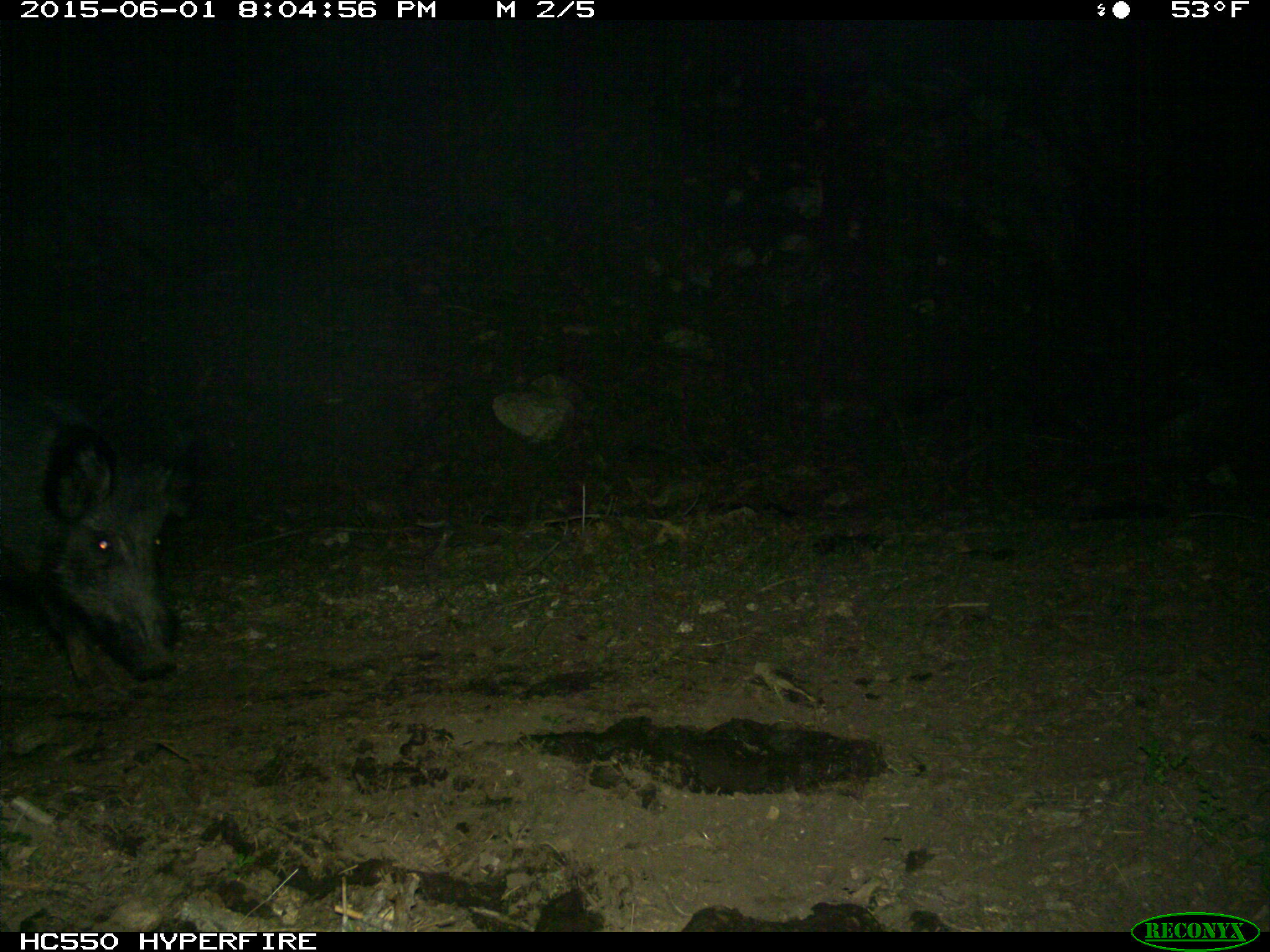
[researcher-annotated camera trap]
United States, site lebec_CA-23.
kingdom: Animalia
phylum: Chordata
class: Mammalia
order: Artiodactyla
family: Suidae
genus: Sus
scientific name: Sus scrofa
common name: wild boar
Sus scrofa (wild boar).